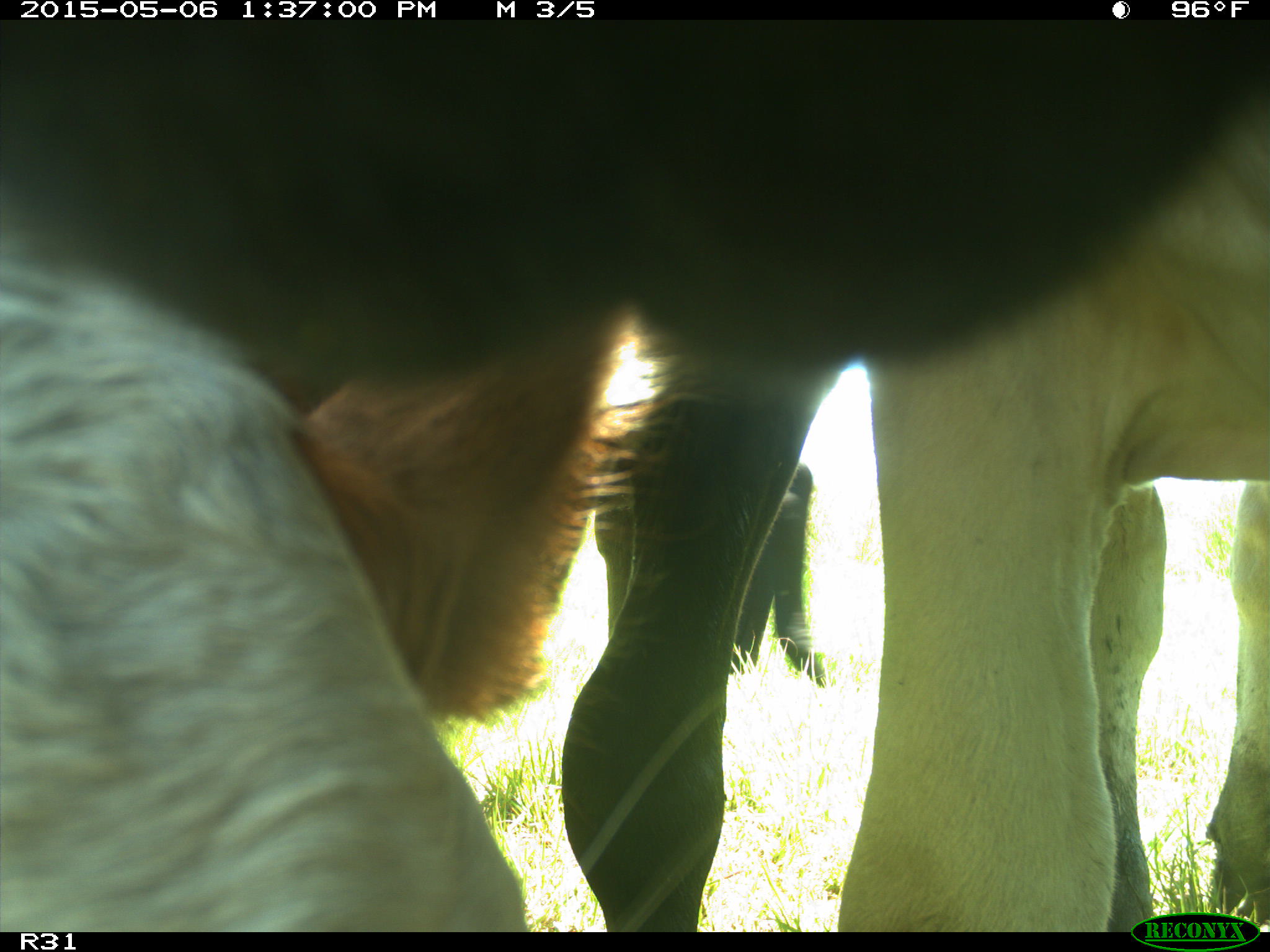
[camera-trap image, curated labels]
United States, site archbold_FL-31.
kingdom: Animalia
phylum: Chordata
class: Mammalia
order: Artiodactyla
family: Bovidae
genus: Bos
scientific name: Bos taurus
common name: domestic cow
Bos taurus (domestic cow).